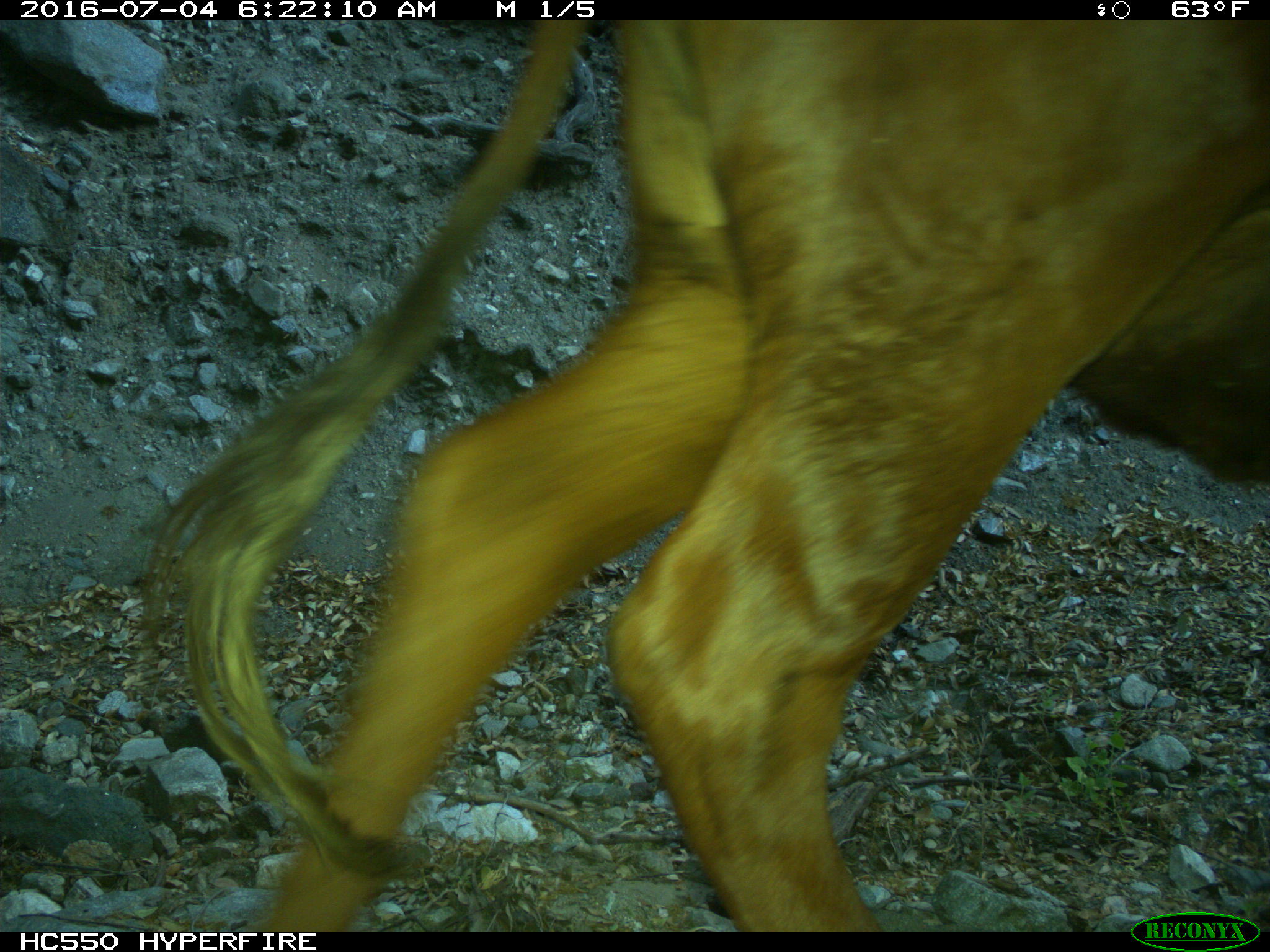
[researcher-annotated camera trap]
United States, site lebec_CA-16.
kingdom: Animalia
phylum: Chordata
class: Mammalia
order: Artiodactyla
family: Bovidae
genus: Bos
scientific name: Bos taurus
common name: domestic cow